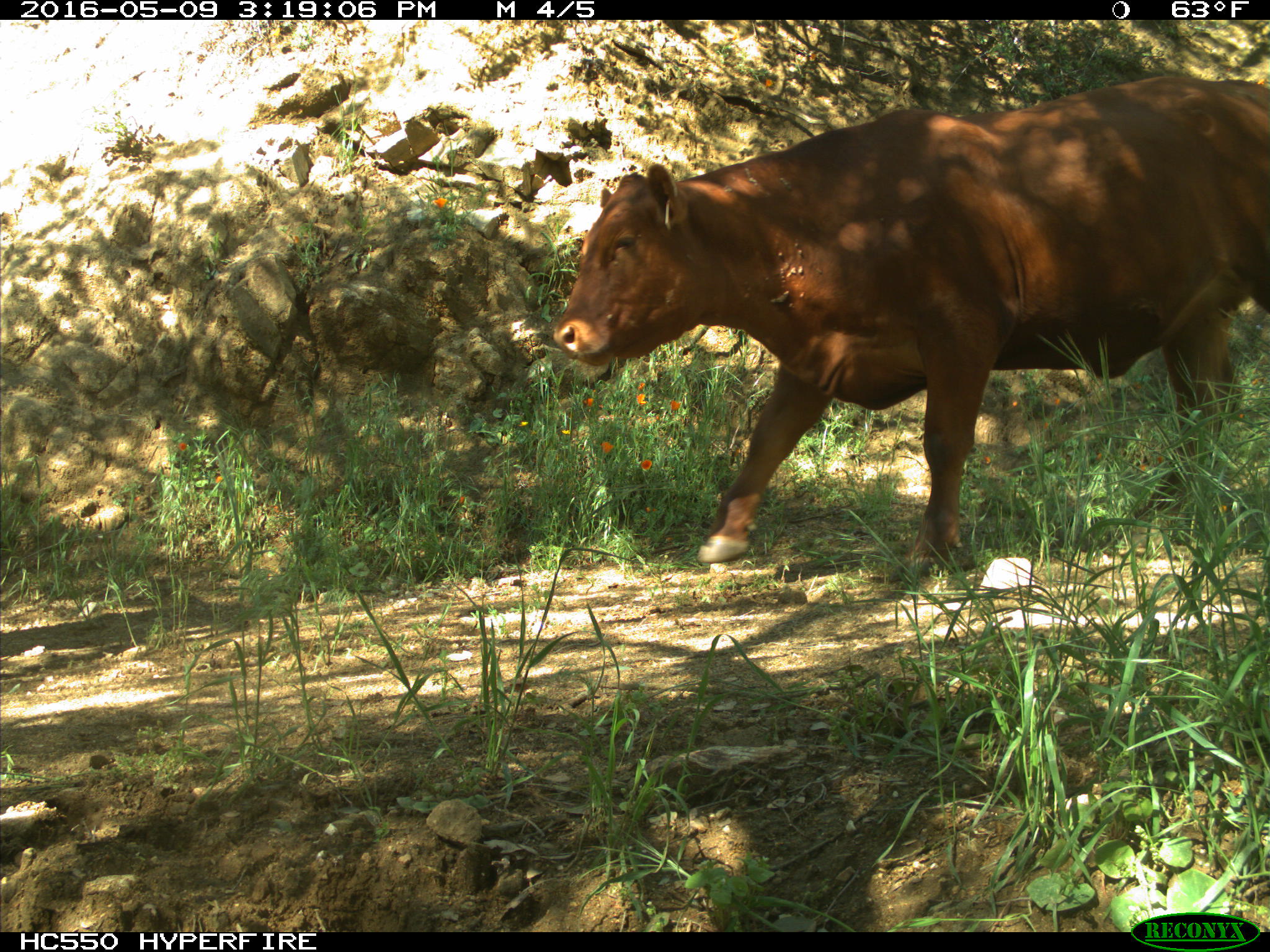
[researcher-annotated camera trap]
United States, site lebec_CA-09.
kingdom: Animalia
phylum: Chordata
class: Mammalia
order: Artiodactyla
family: Bovidae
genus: Bos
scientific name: Bos taurus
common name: domestic cow